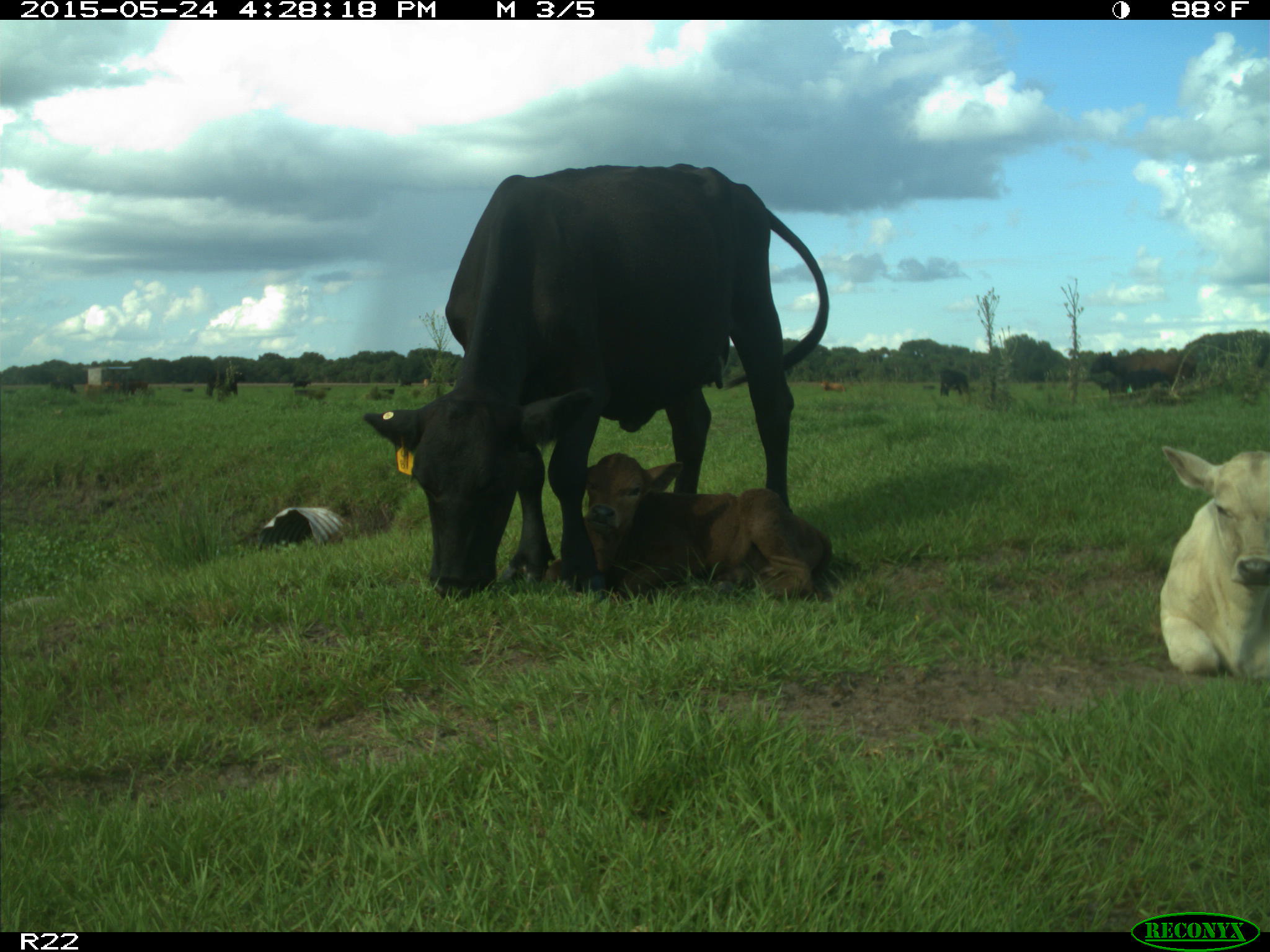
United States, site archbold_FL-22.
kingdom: Animalia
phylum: Chordata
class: Mammalia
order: Carnivora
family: Canidae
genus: Canis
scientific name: Canis latrans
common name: coyote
Canis latrans (coyote).